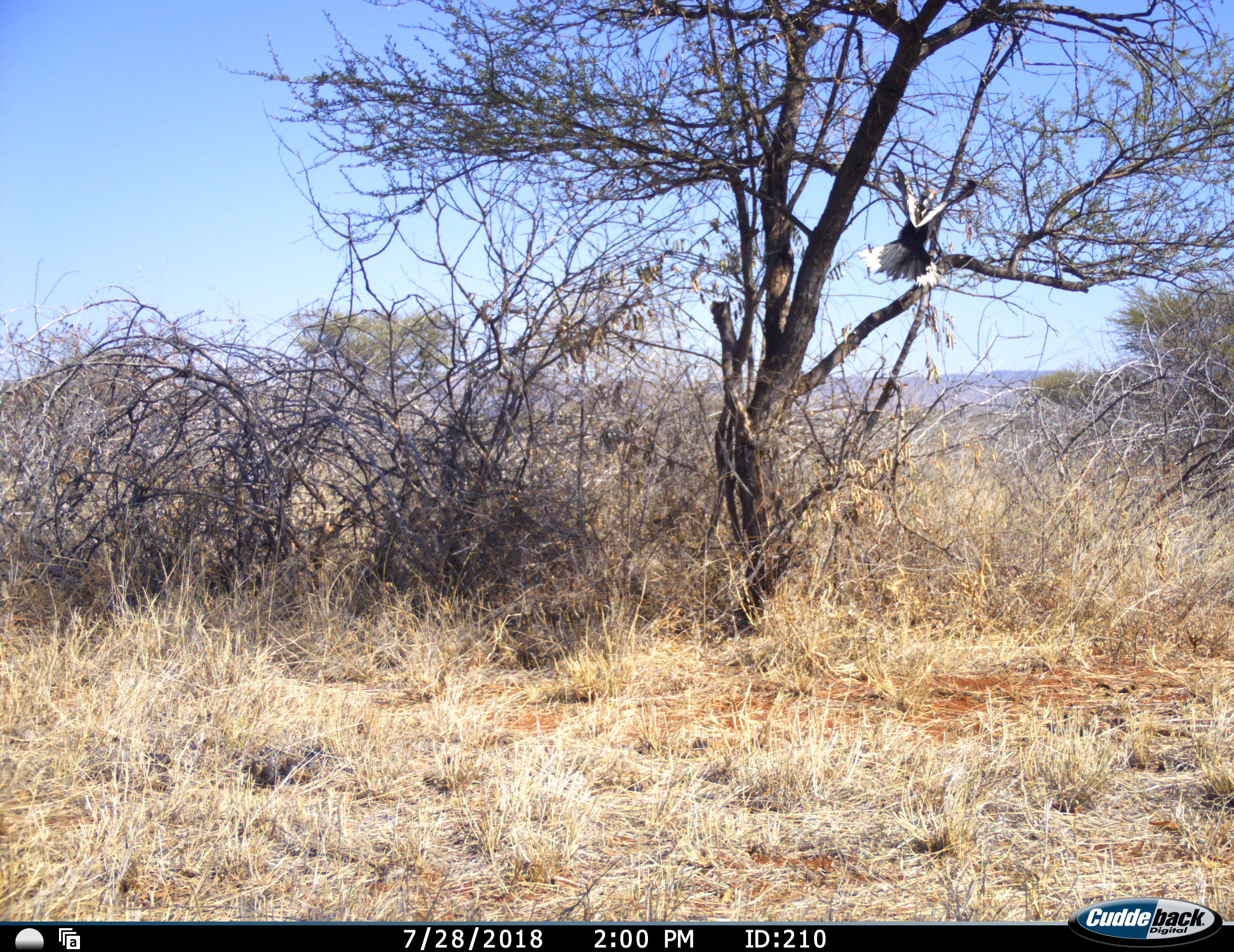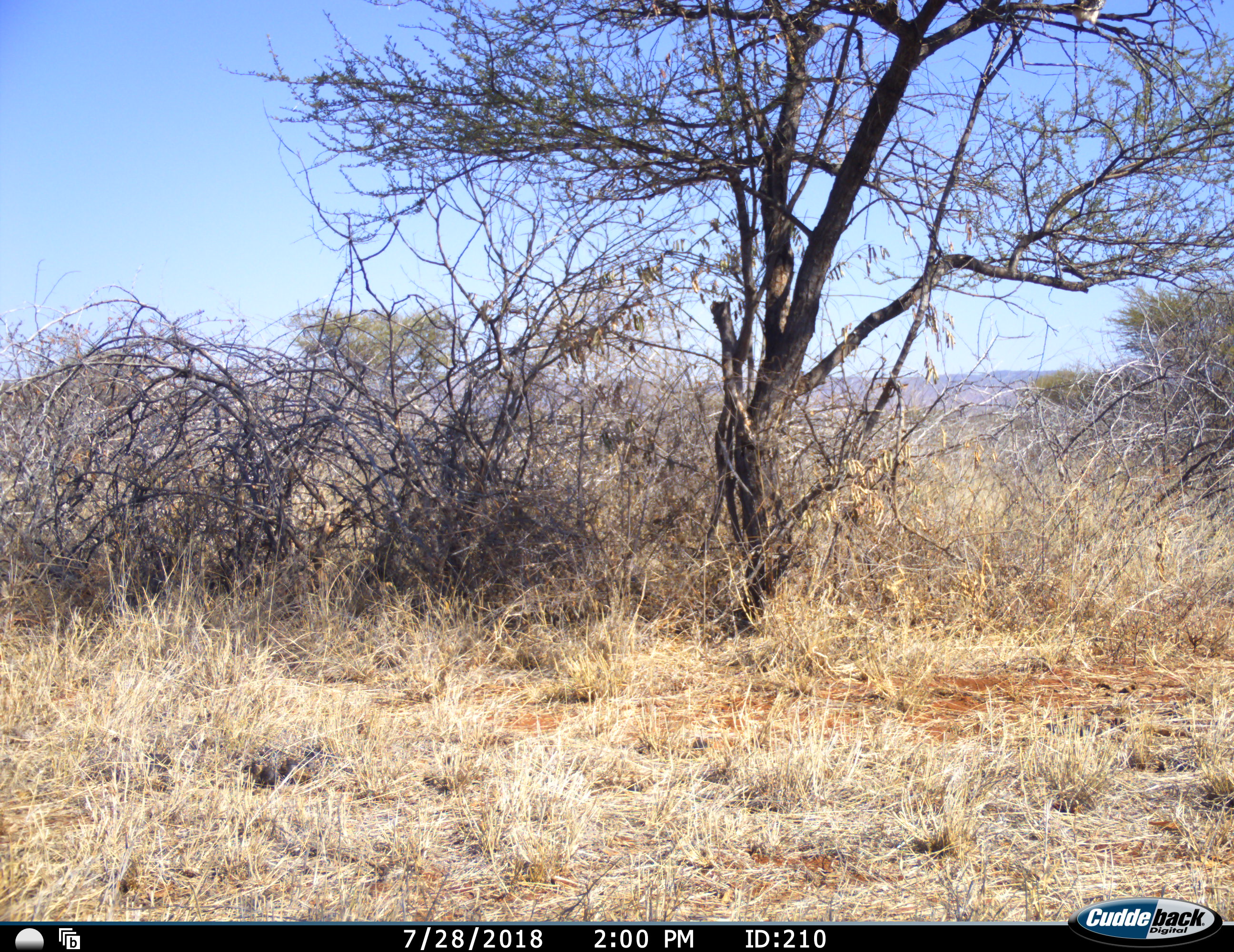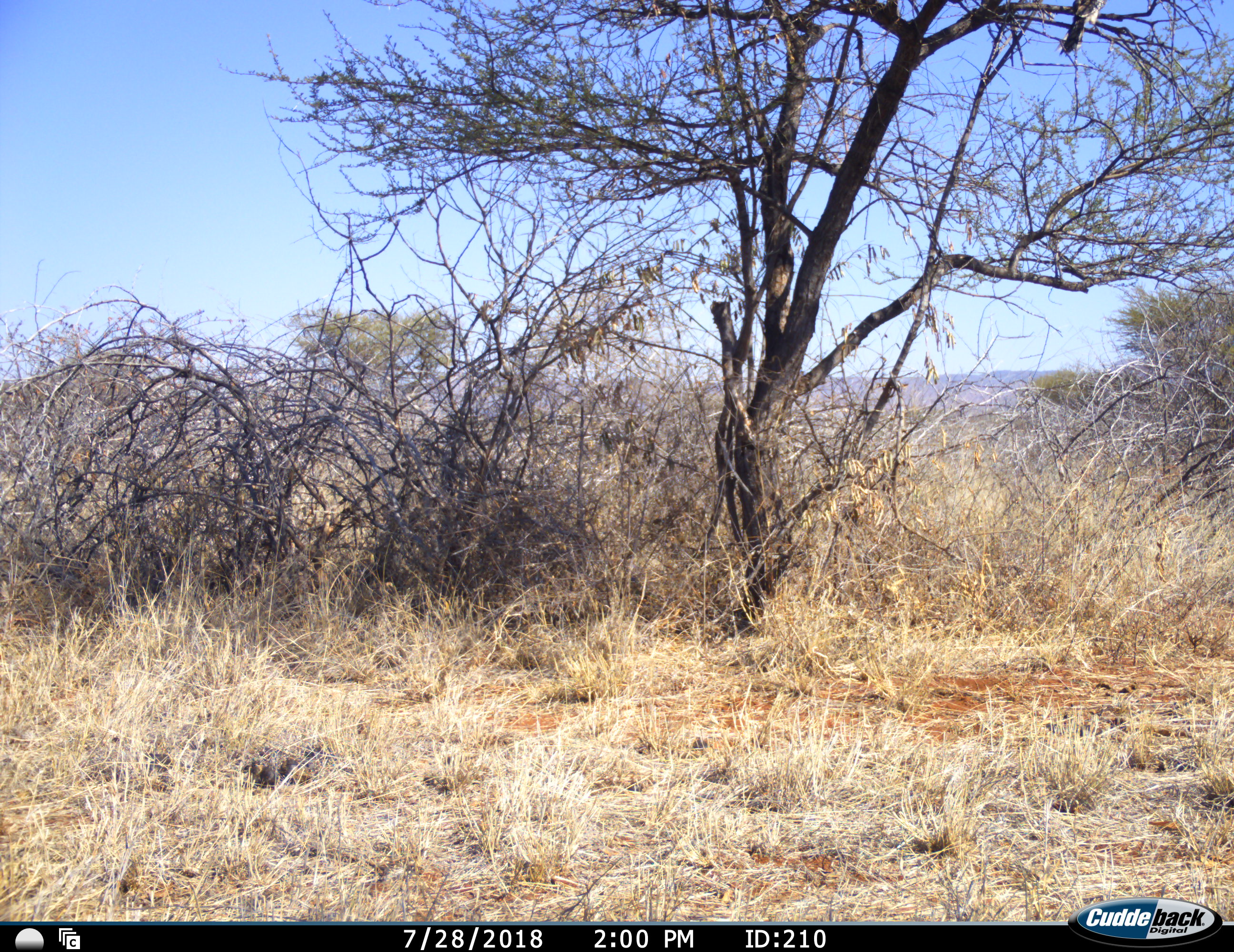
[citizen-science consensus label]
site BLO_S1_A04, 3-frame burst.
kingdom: Animalia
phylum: Chordata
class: Aves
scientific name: Aves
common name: bird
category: birdother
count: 1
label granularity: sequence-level